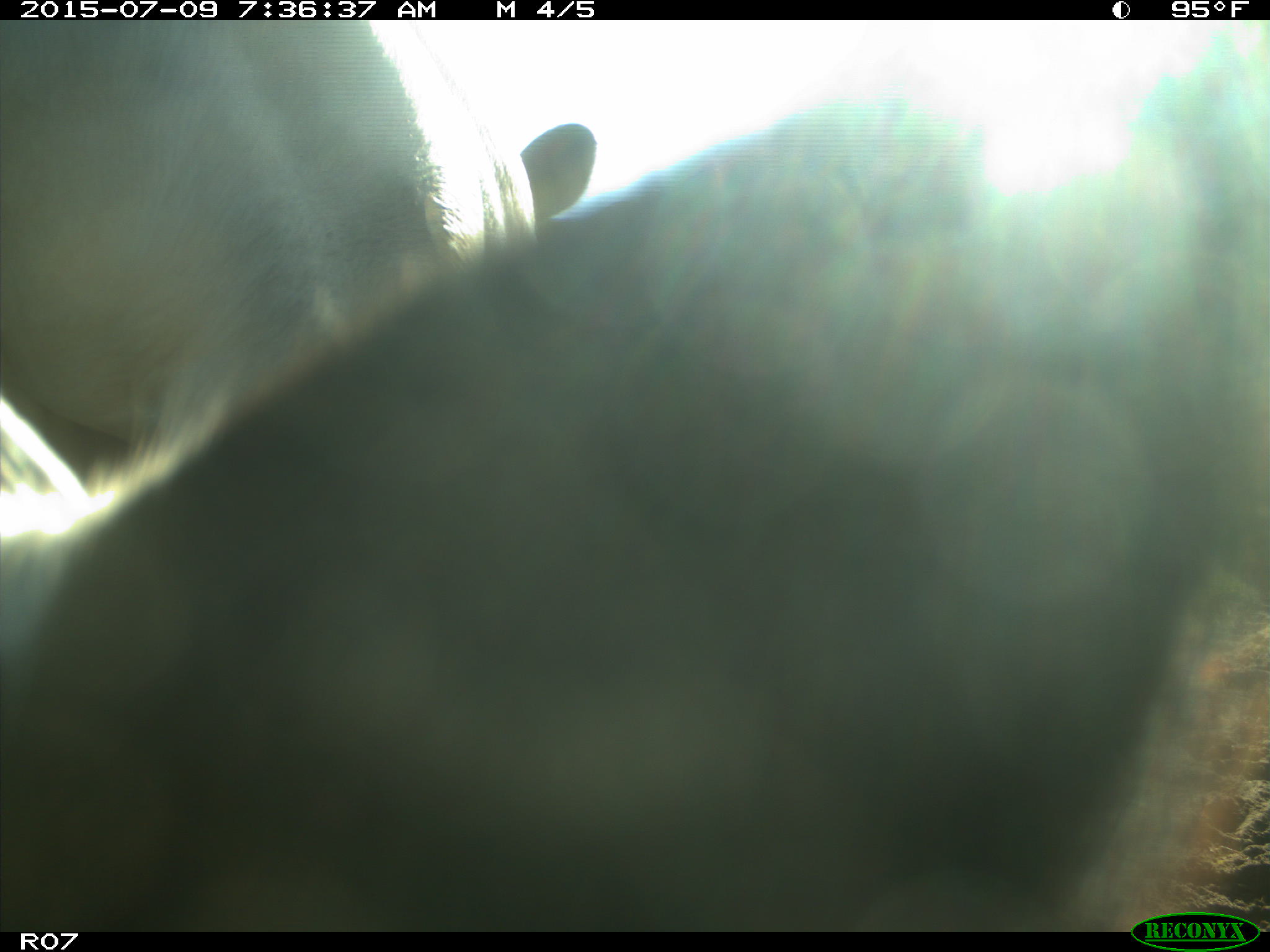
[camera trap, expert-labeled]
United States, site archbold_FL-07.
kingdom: Animalia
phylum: Chordata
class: Mammalia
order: Artiodactyla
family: Bovidae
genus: Bos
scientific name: Bos taurus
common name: domestic cow